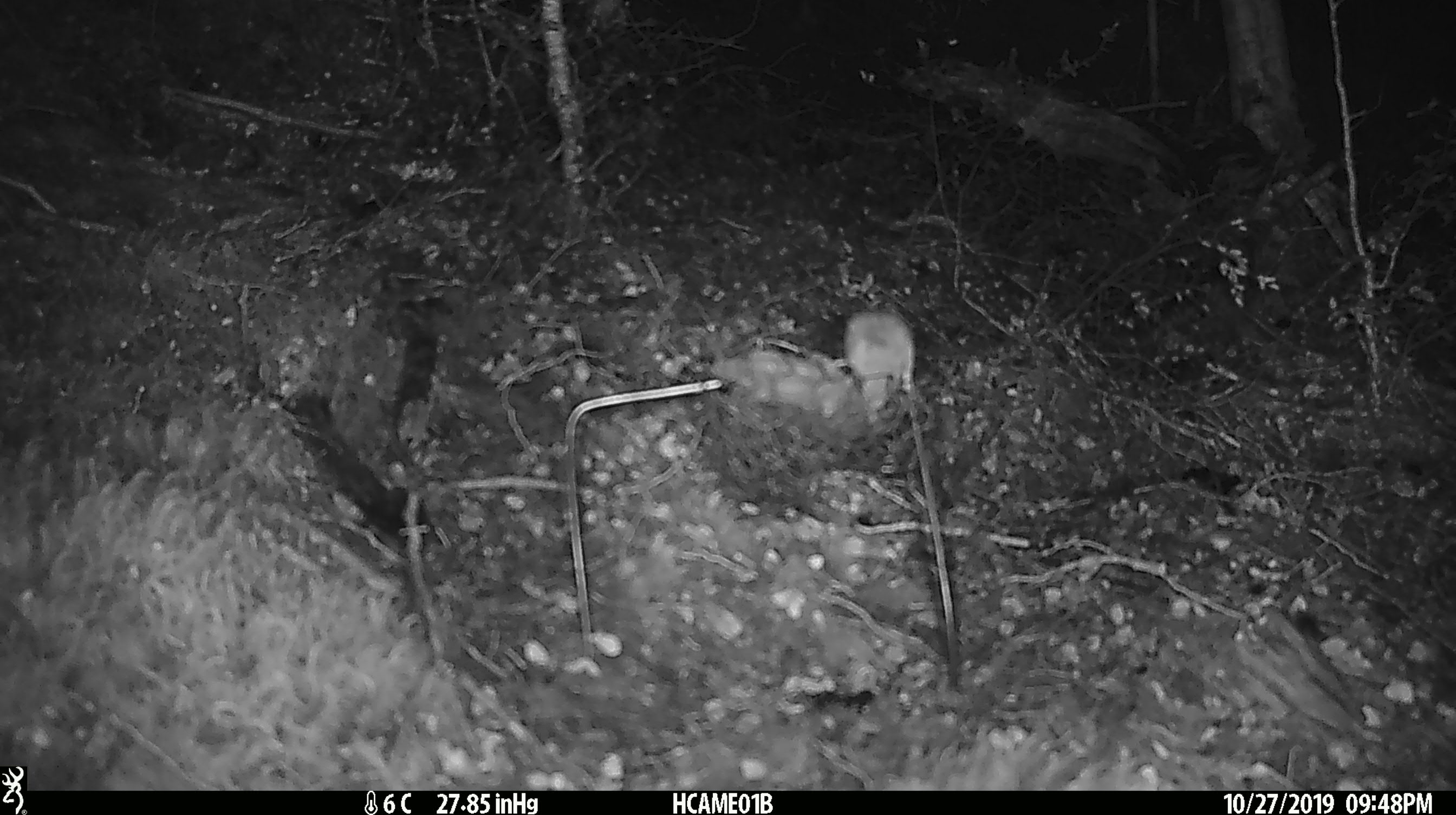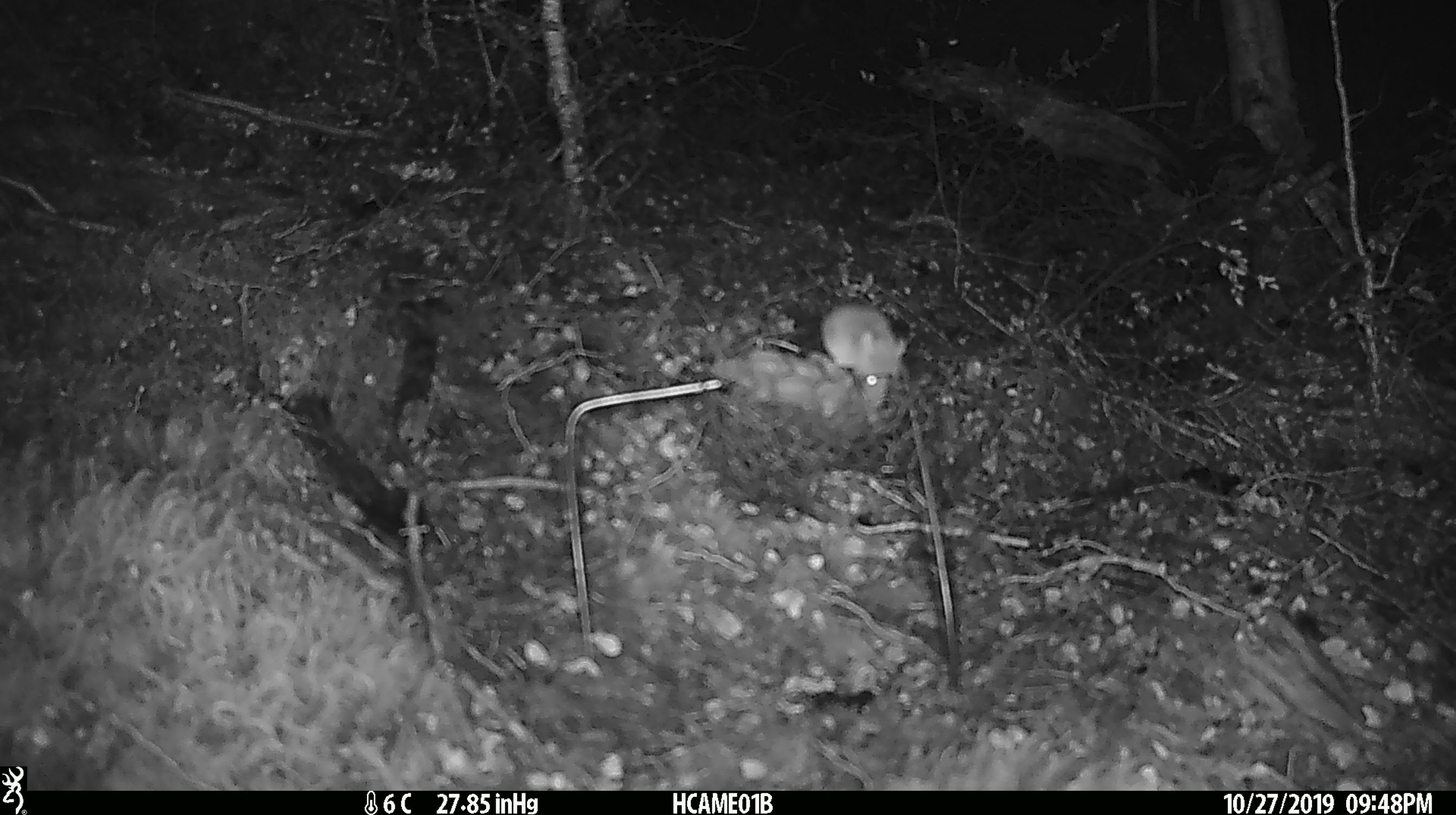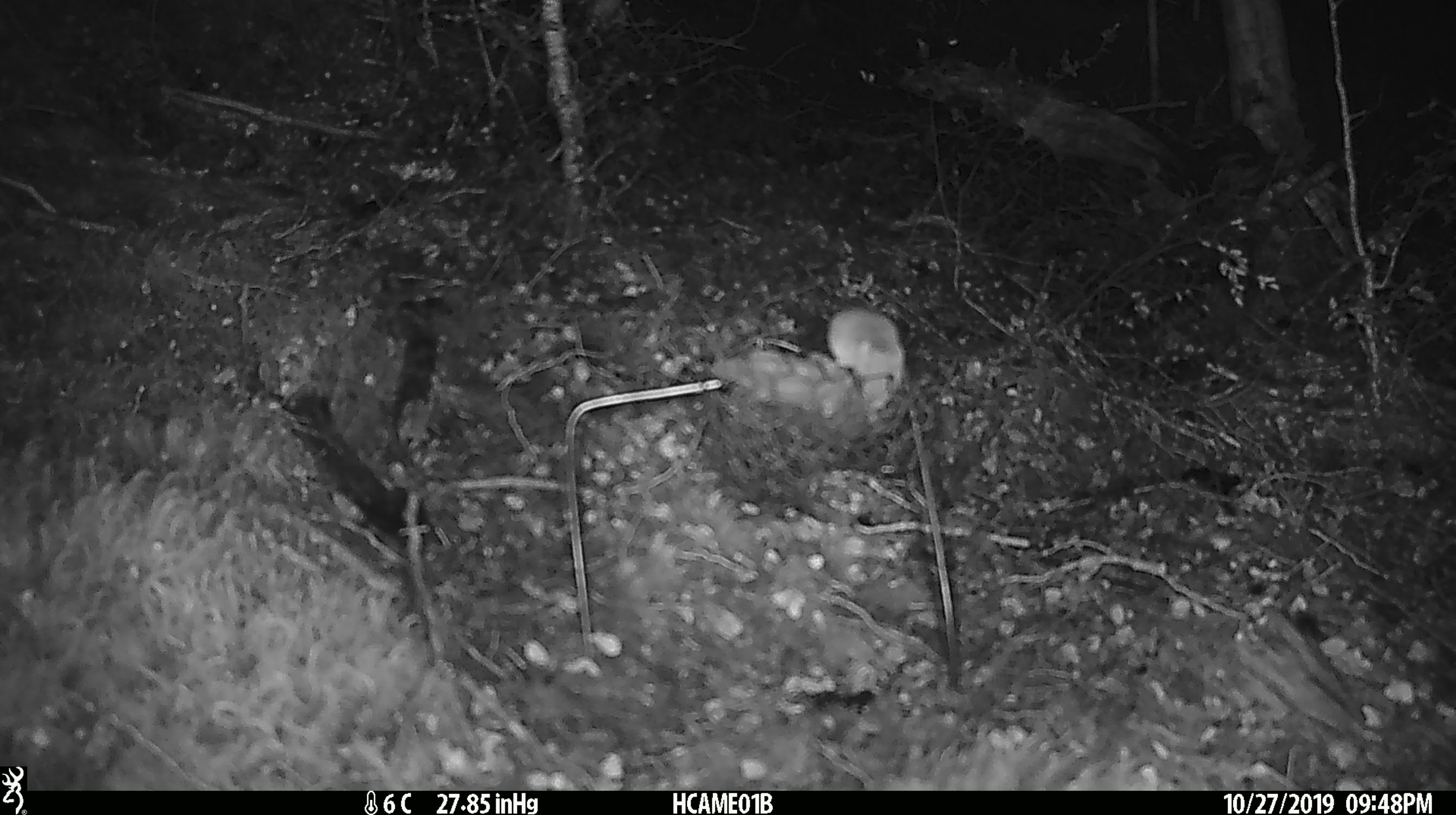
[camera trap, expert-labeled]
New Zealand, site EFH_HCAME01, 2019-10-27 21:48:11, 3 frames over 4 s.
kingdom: Animalia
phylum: Chordata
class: Mammalia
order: Rodentia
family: Muridae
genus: Mus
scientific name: Mus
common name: mouse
Mouse (Mus).